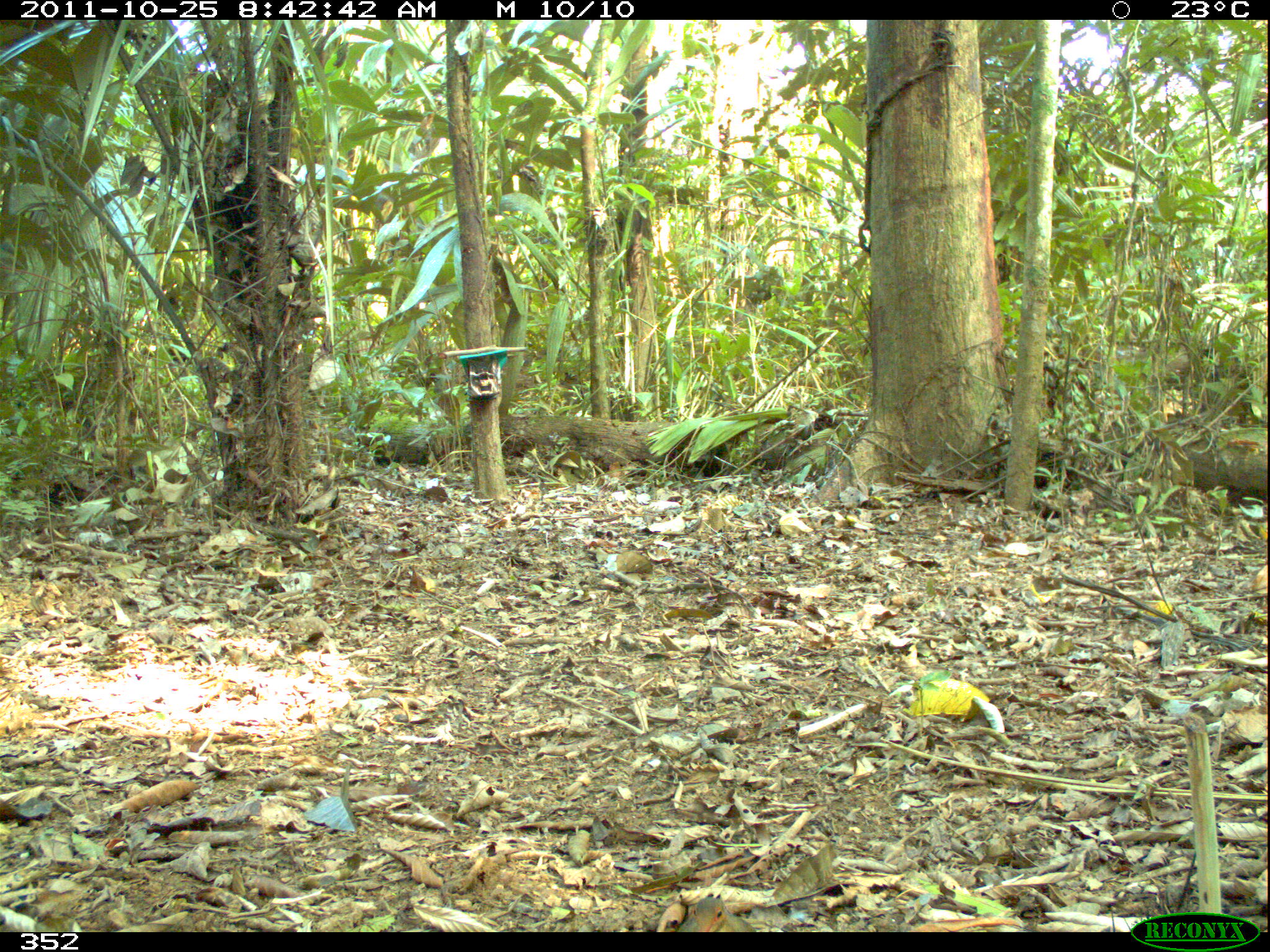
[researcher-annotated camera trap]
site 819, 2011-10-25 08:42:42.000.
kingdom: Animalia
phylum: Chordata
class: Aves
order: Columbiformes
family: Columbidae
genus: Geotrygon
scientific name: Geotrygon montana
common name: ruddy quail-dove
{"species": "Geotrygon montana (ruddy quail-dove)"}